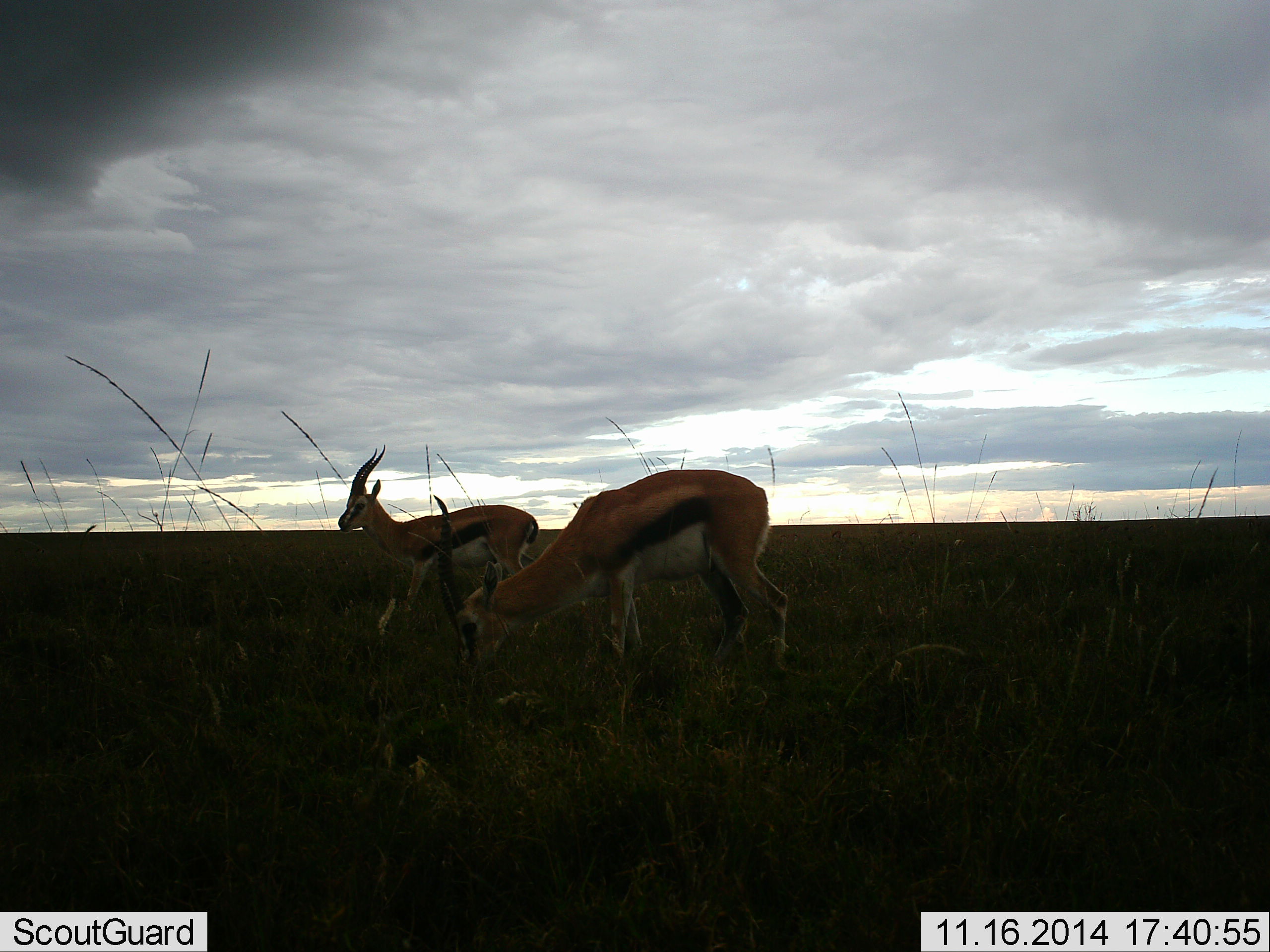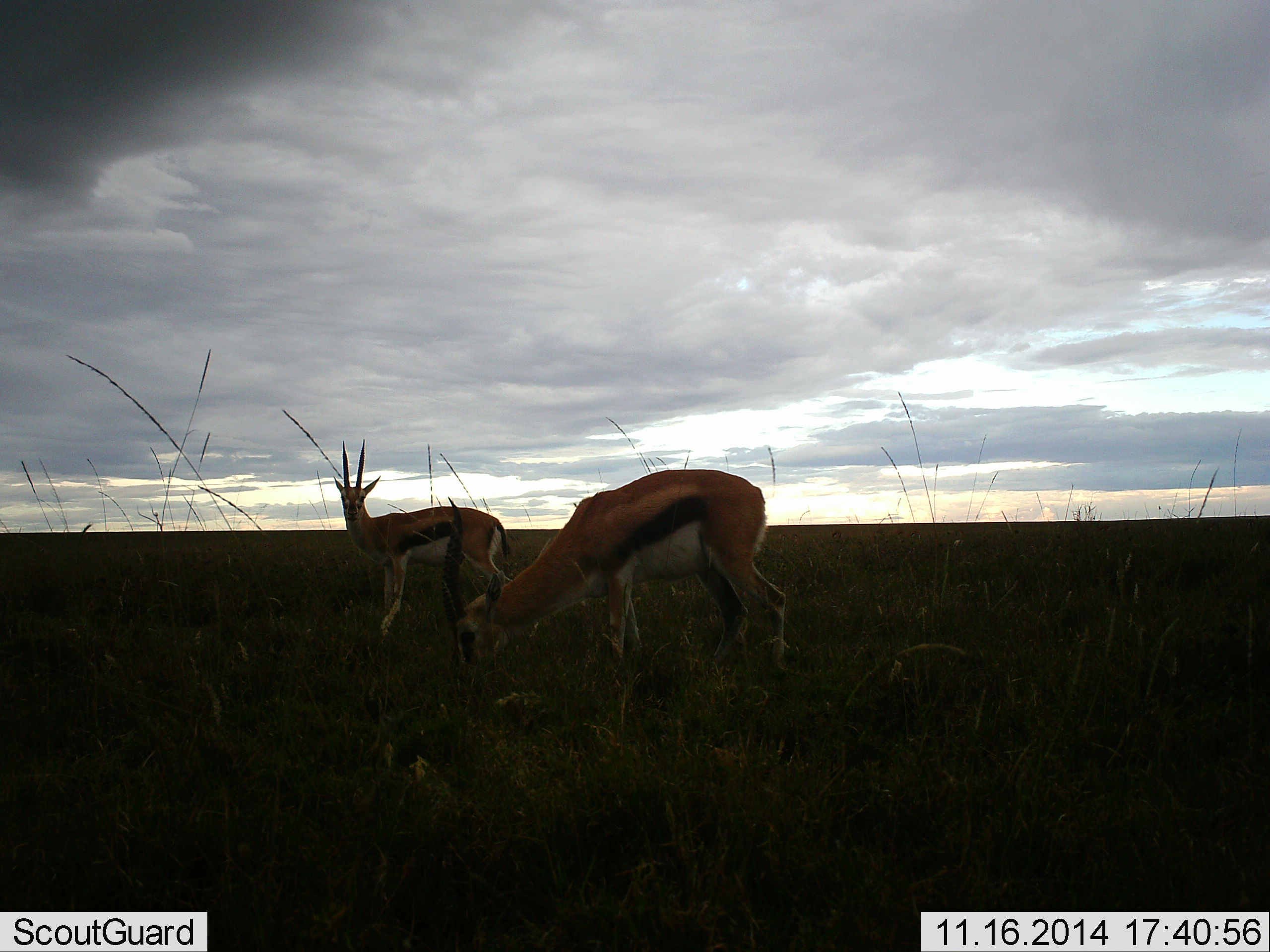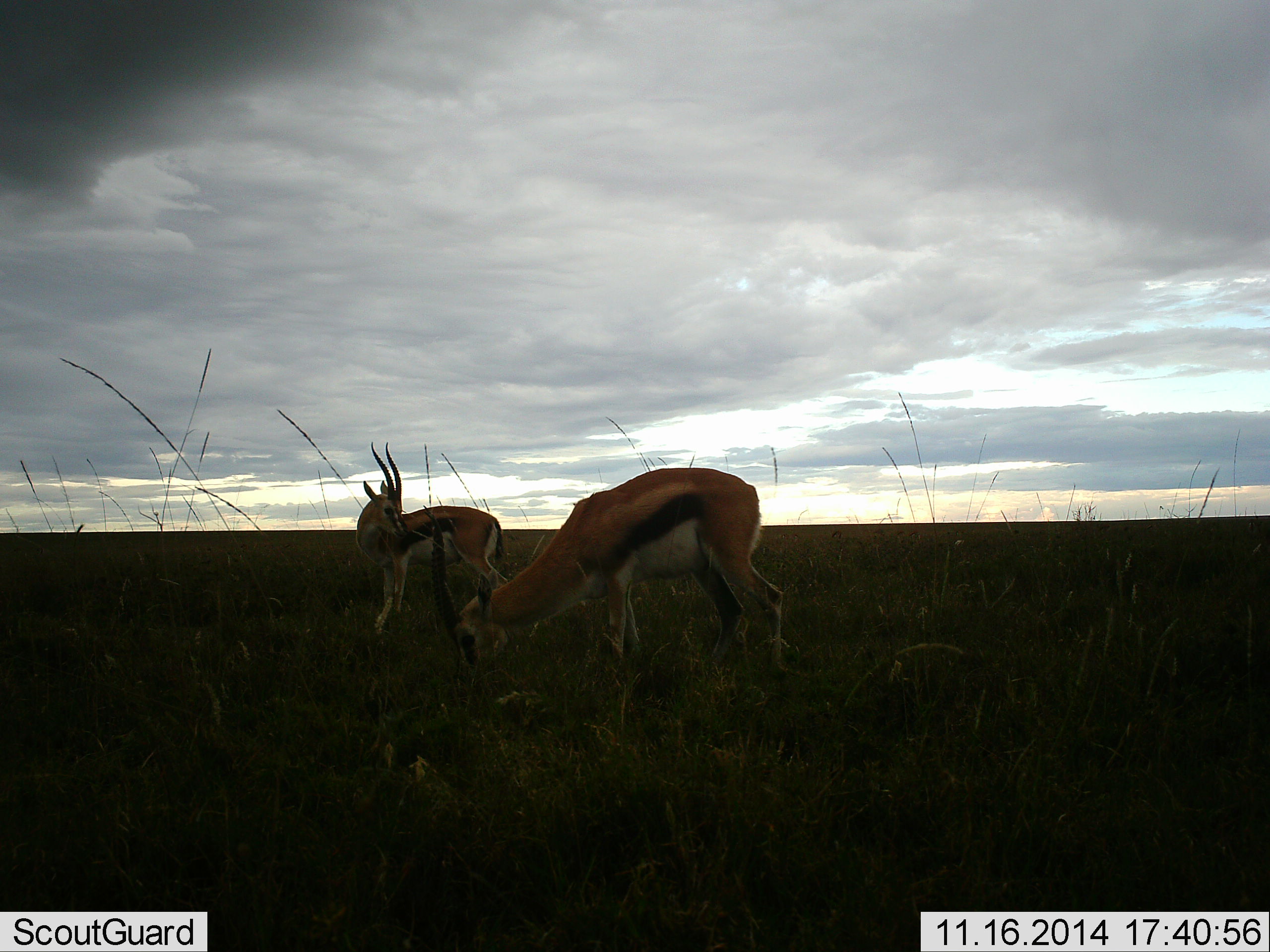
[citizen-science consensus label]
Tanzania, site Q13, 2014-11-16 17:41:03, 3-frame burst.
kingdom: Animalia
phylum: Chordata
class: Mammalia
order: Artiodactyla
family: Bovidae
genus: Eudorcas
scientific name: Eudorcas thomsonii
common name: thomson's gazelle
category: gazellethomsons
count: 2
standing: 80%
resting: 0%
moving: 0%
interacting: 0%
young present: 0%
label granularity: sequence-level